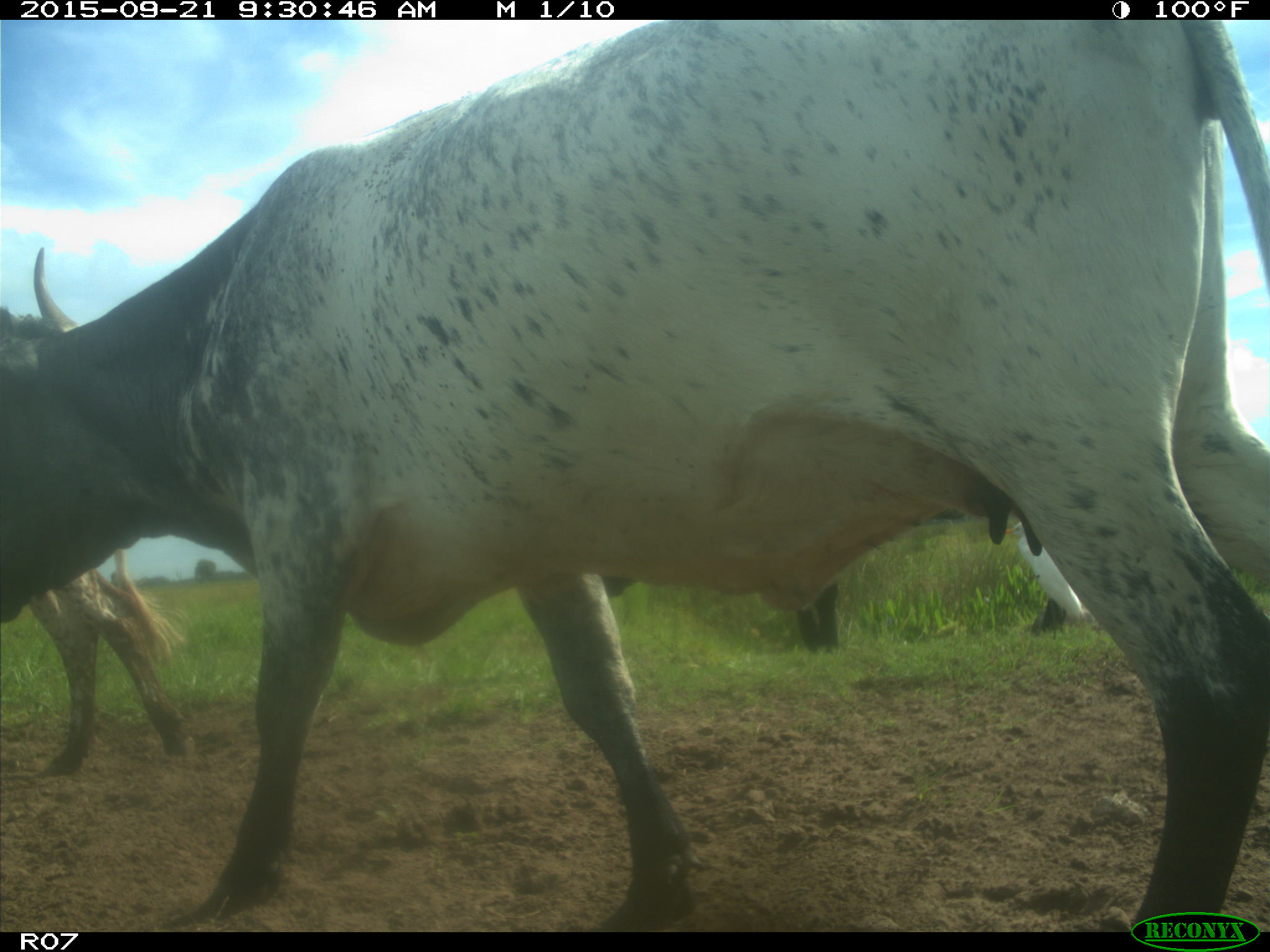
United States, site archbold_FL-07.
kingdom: Animalia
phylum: Chordata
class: Mammalia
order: Artiodactyla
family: Bovidae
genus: Bos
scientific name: Bos taurus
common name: domestic cow